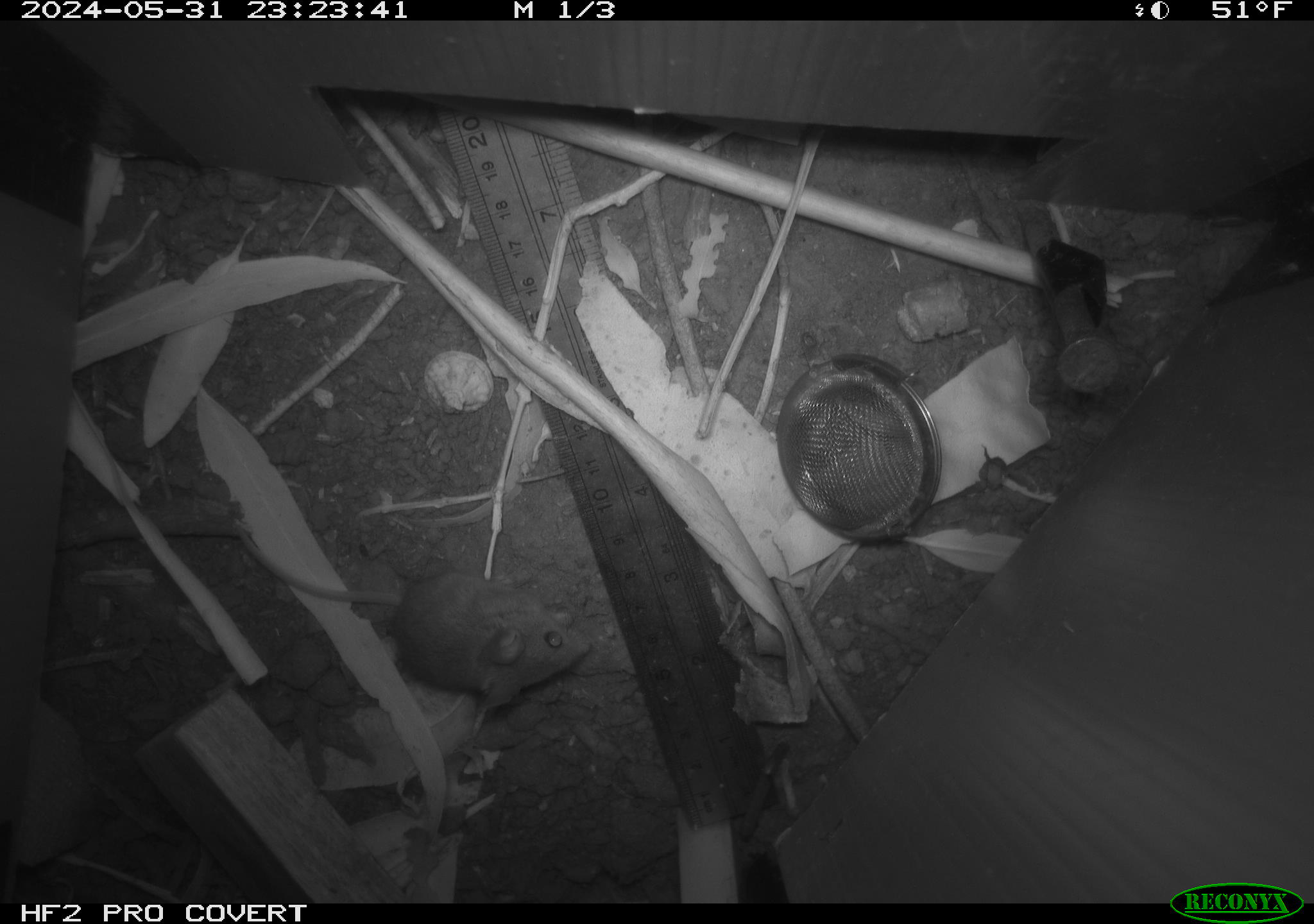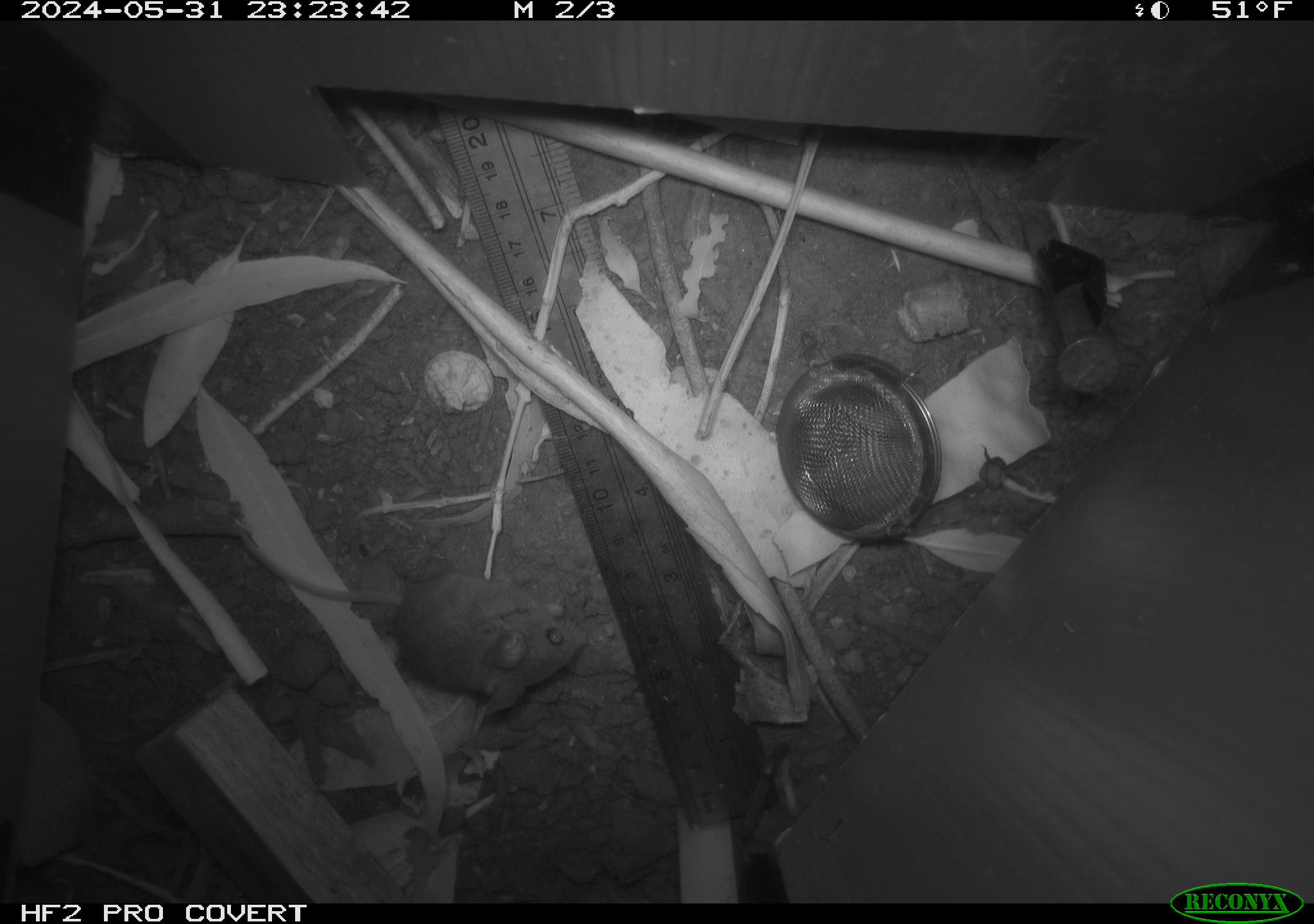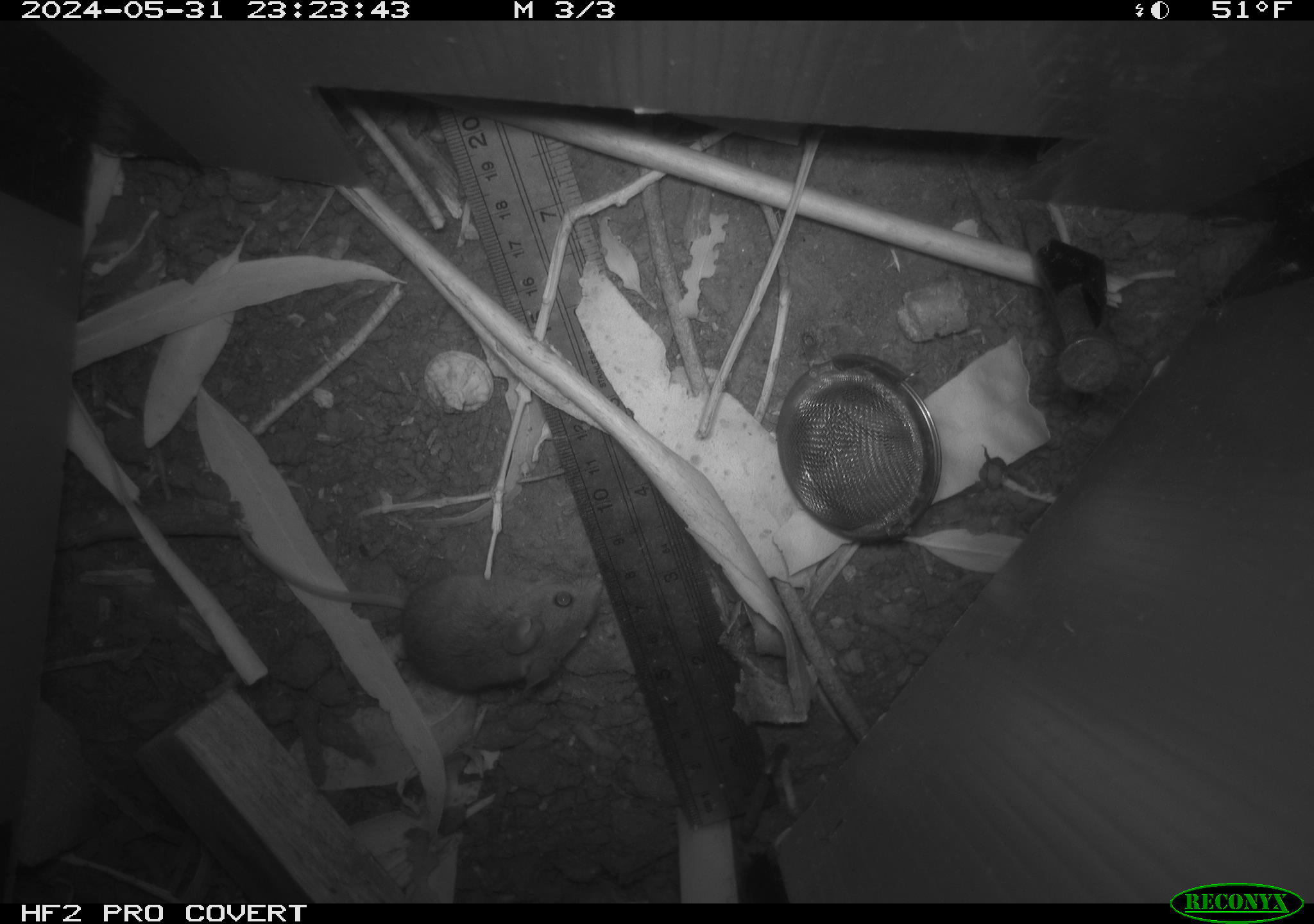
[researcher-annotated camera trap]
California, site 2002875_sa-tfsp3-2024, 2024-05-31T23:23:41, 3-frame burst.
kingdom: Animalia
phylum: Chordata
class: Mammalia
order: Rodentia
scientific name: Rodentia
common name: mouse species